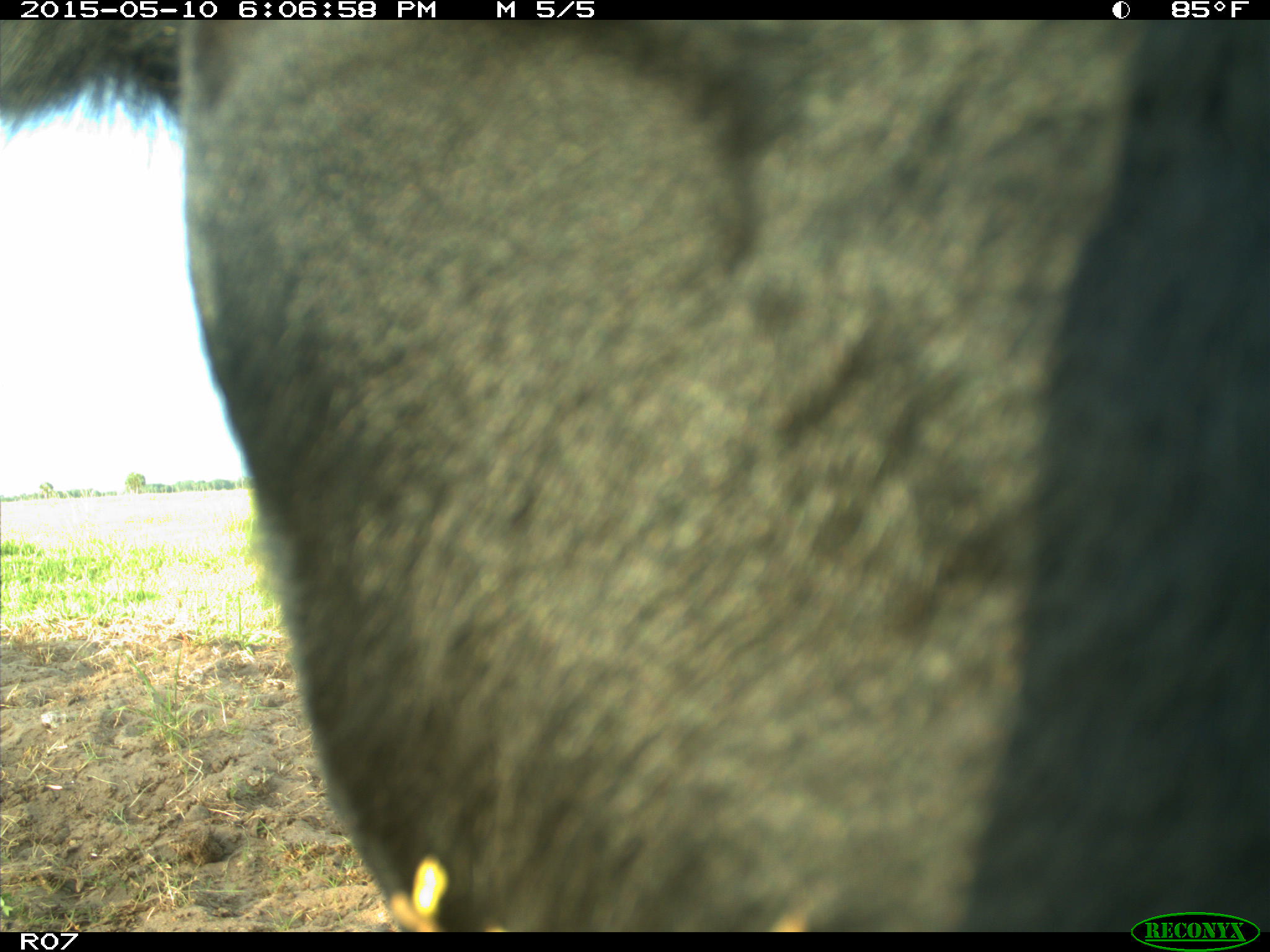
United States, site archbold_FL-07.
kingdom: Animalia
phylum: Chordata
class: Mammalia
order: Artiodactyla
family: Bovidae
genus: Bos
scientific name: Bos taurus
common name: domestic cow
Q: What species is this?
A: Bos taurus (domestic cow).